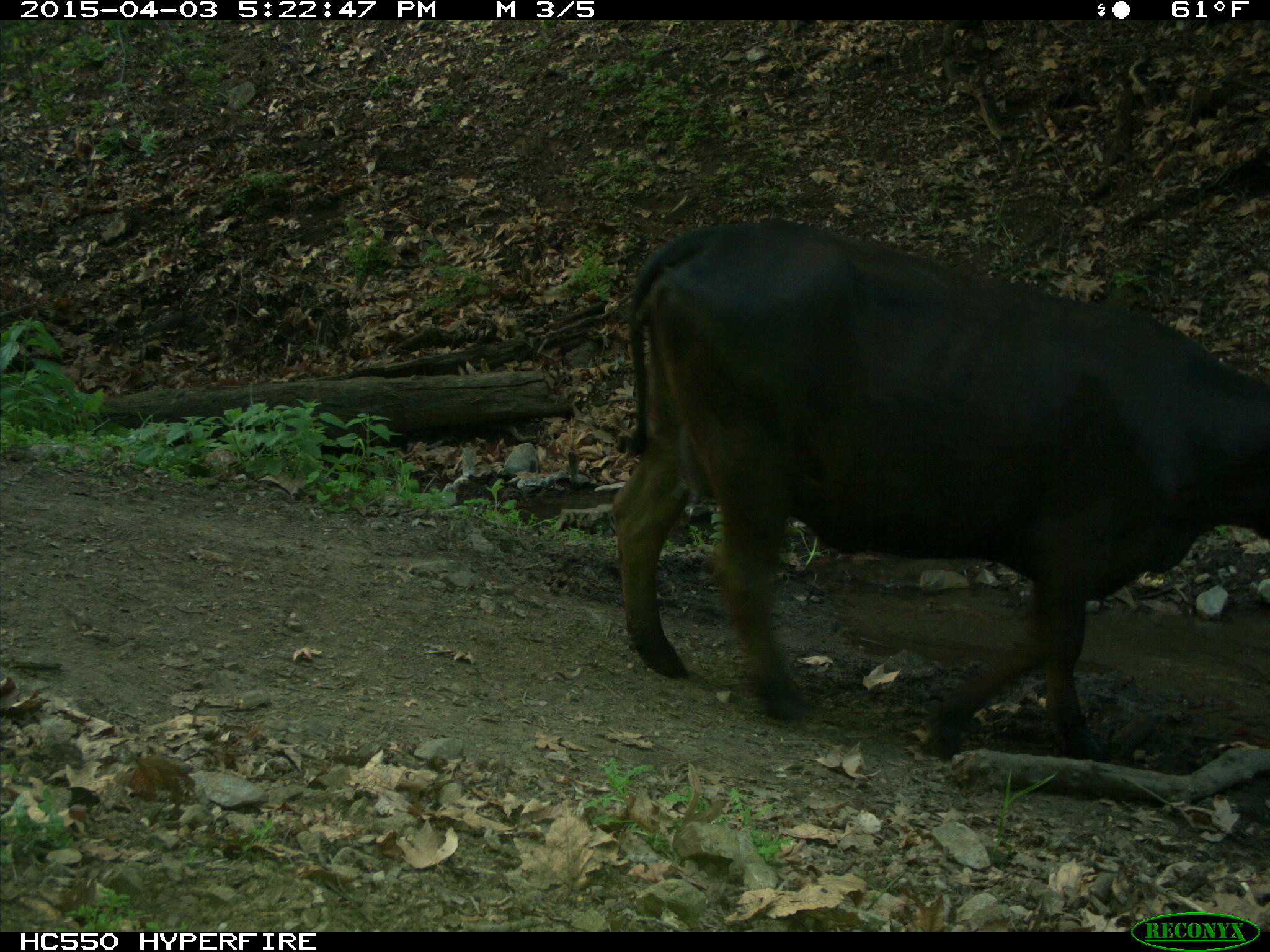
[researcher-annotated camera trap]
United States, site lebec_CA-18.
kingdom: Animalia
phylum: Chordata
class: Mammalia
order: Artiodactyla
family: Bovidae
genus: Bos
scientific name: Bos taurus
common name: domestic cow